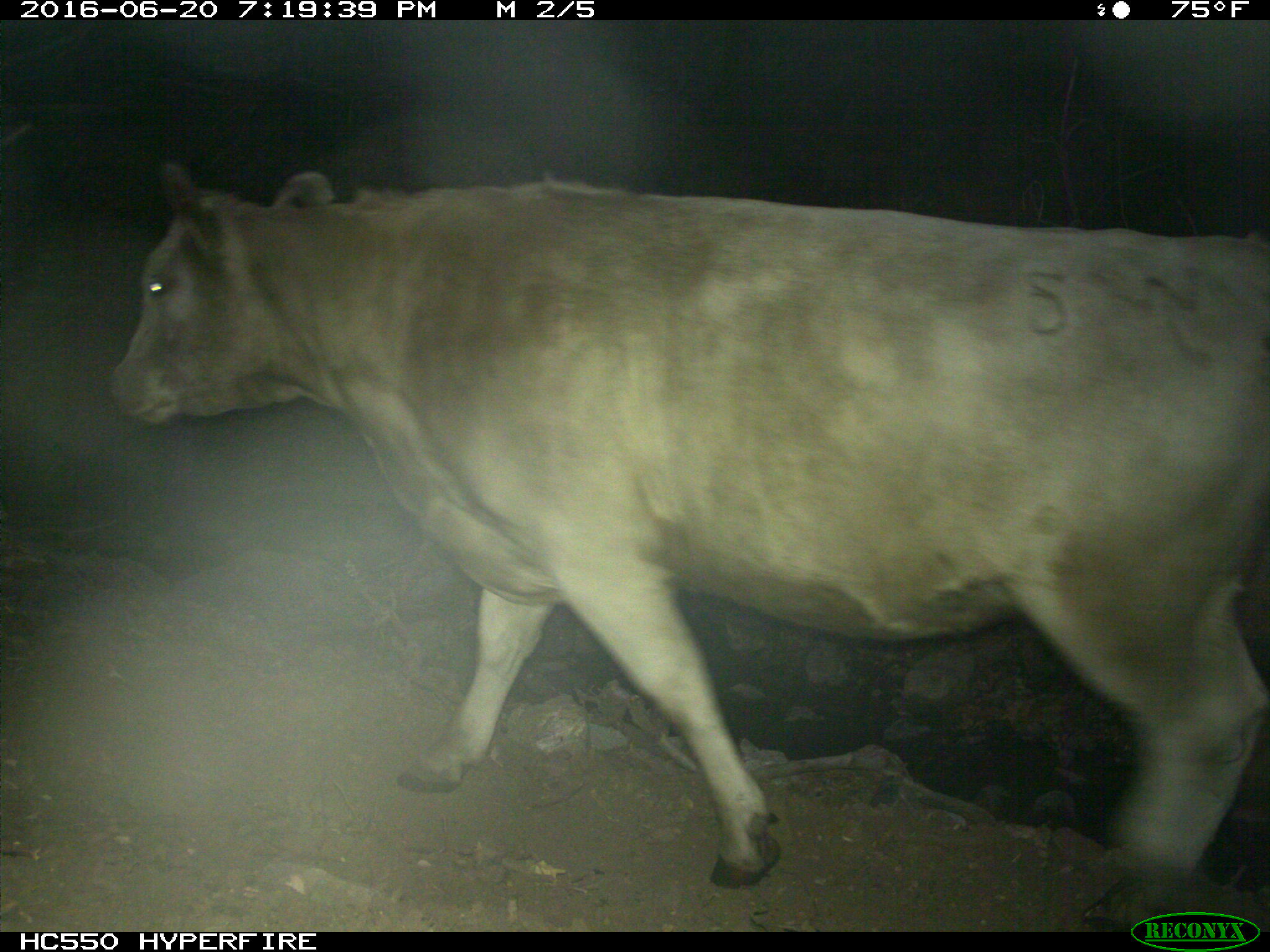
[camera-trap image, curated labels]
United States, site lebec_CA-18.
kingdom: Animalia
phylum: Chordata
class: Mammalia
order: Artiodactyla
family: Bovidae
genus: Bos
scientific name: Bos taurus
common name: domestic cow